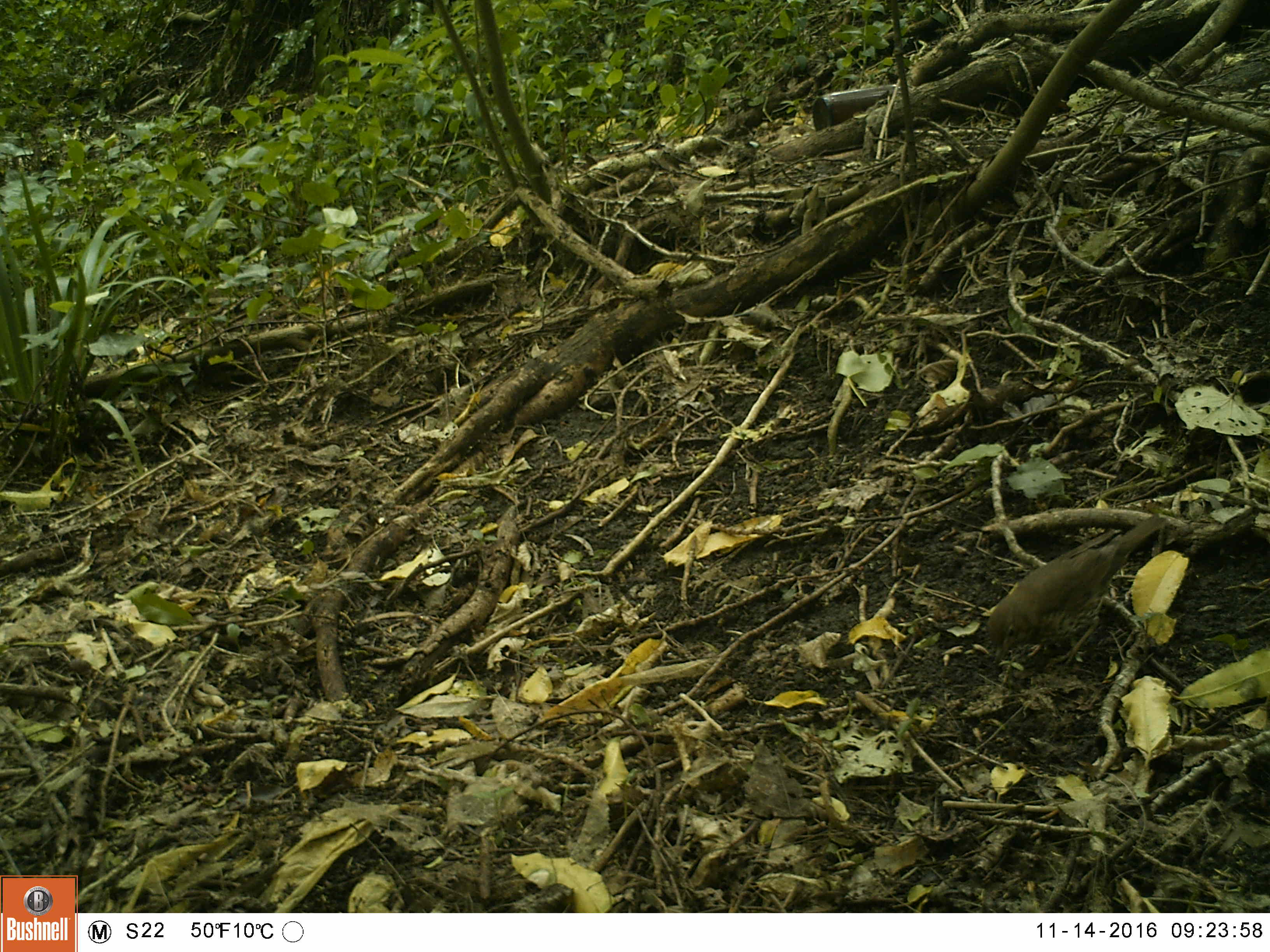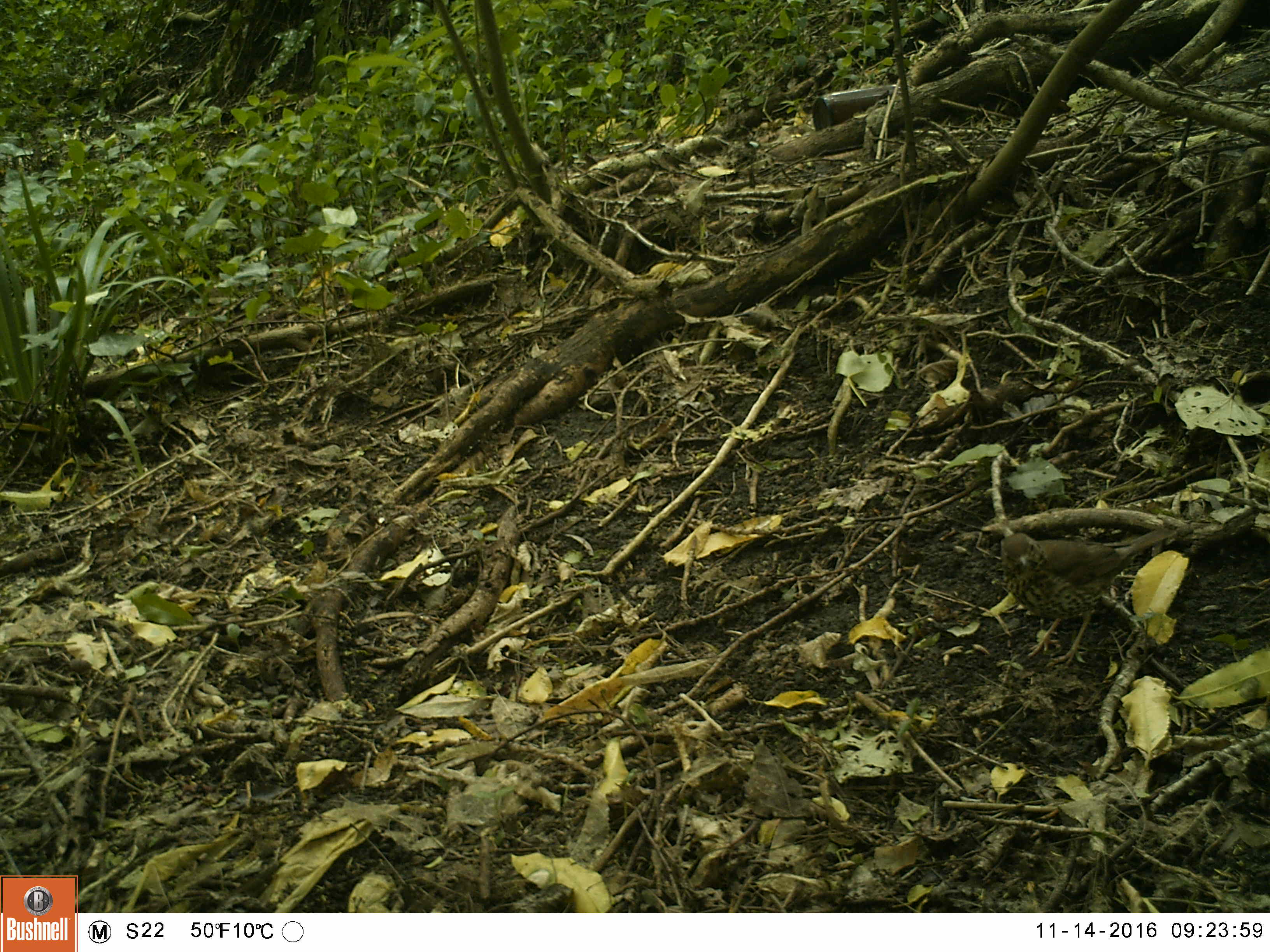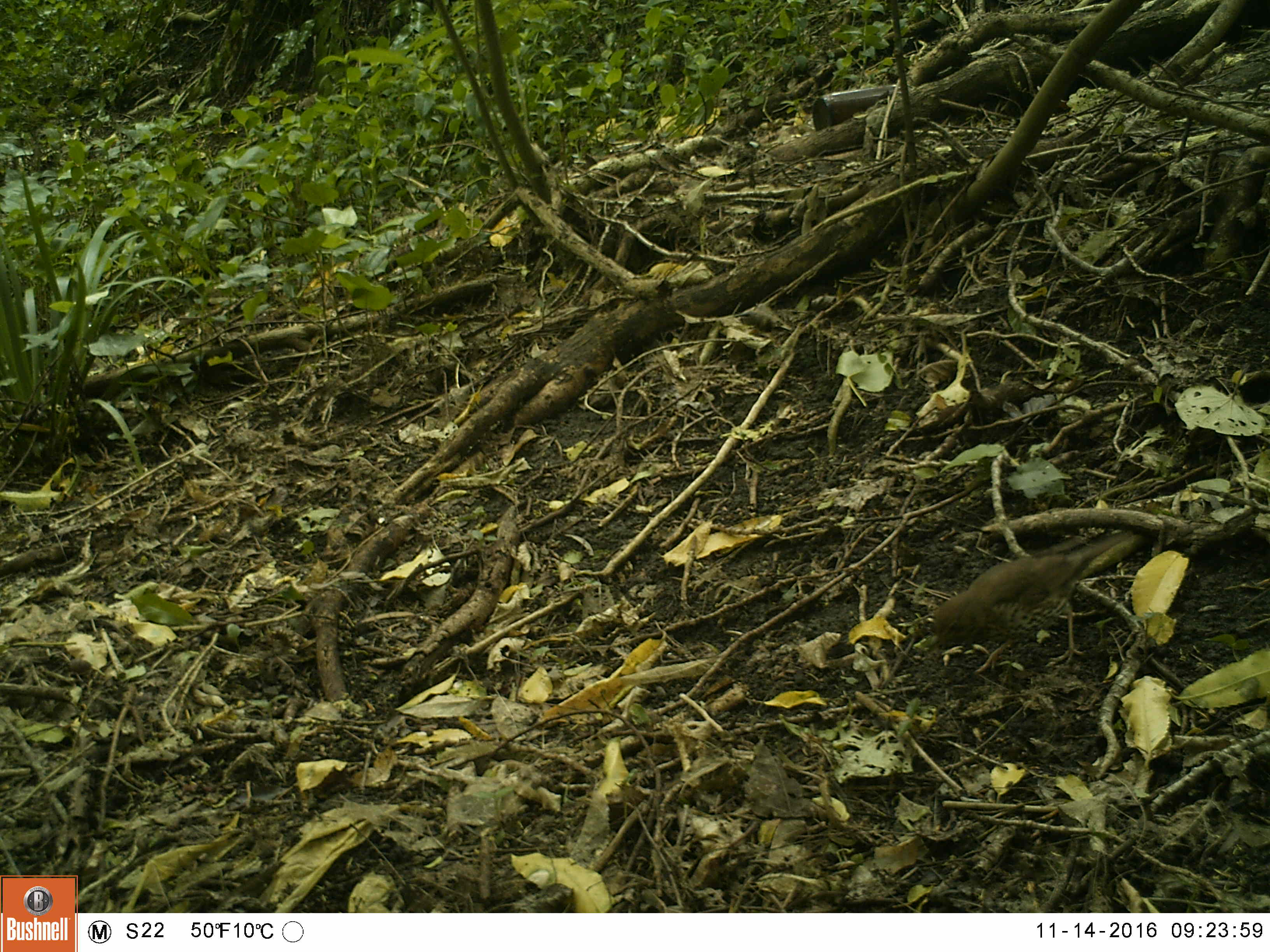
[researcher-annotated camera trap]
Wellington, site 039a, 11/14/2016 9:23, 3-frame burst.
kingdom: Animalia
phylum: Chordata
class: Aves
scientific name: Aves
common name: bird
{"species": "bird (Aves)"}